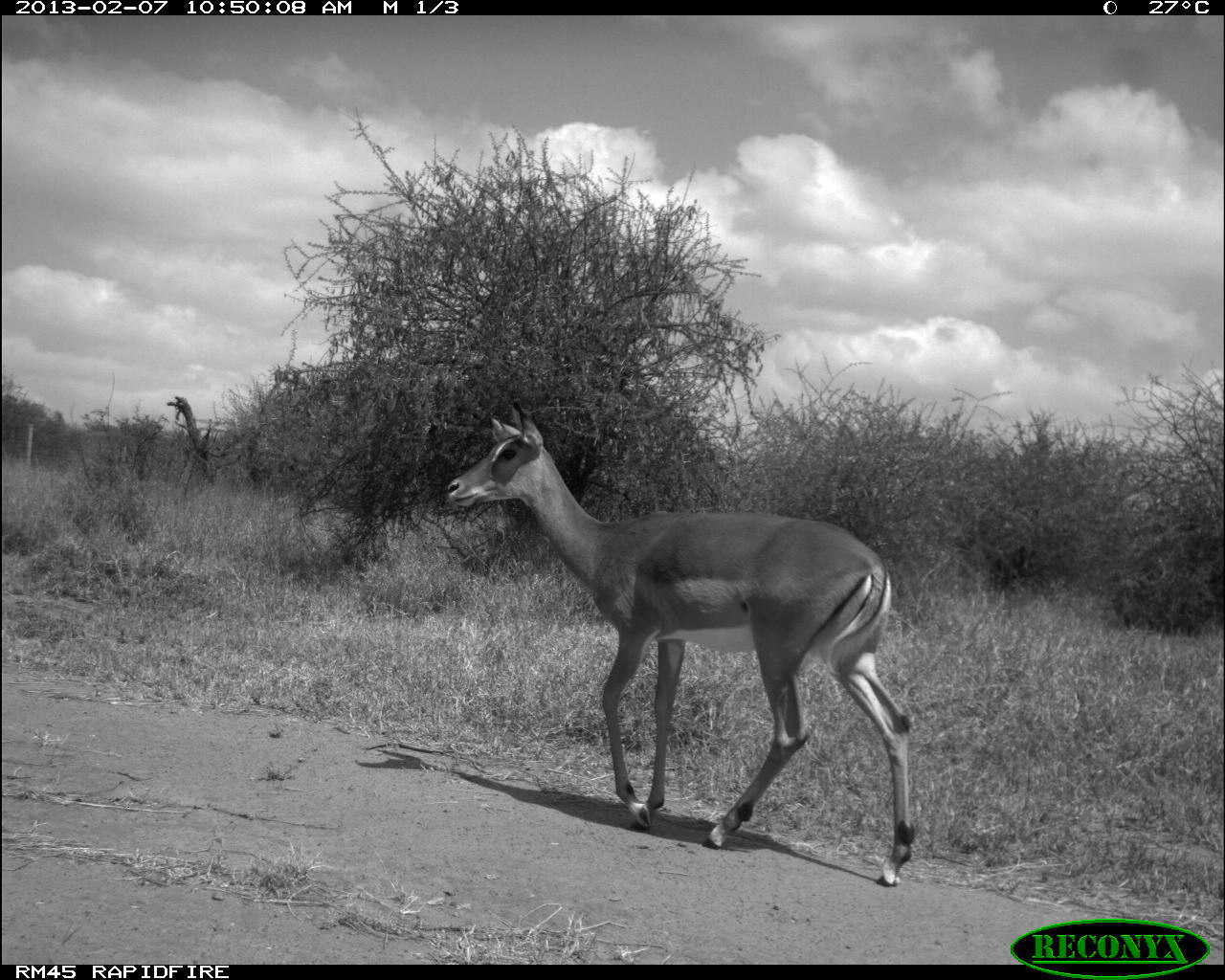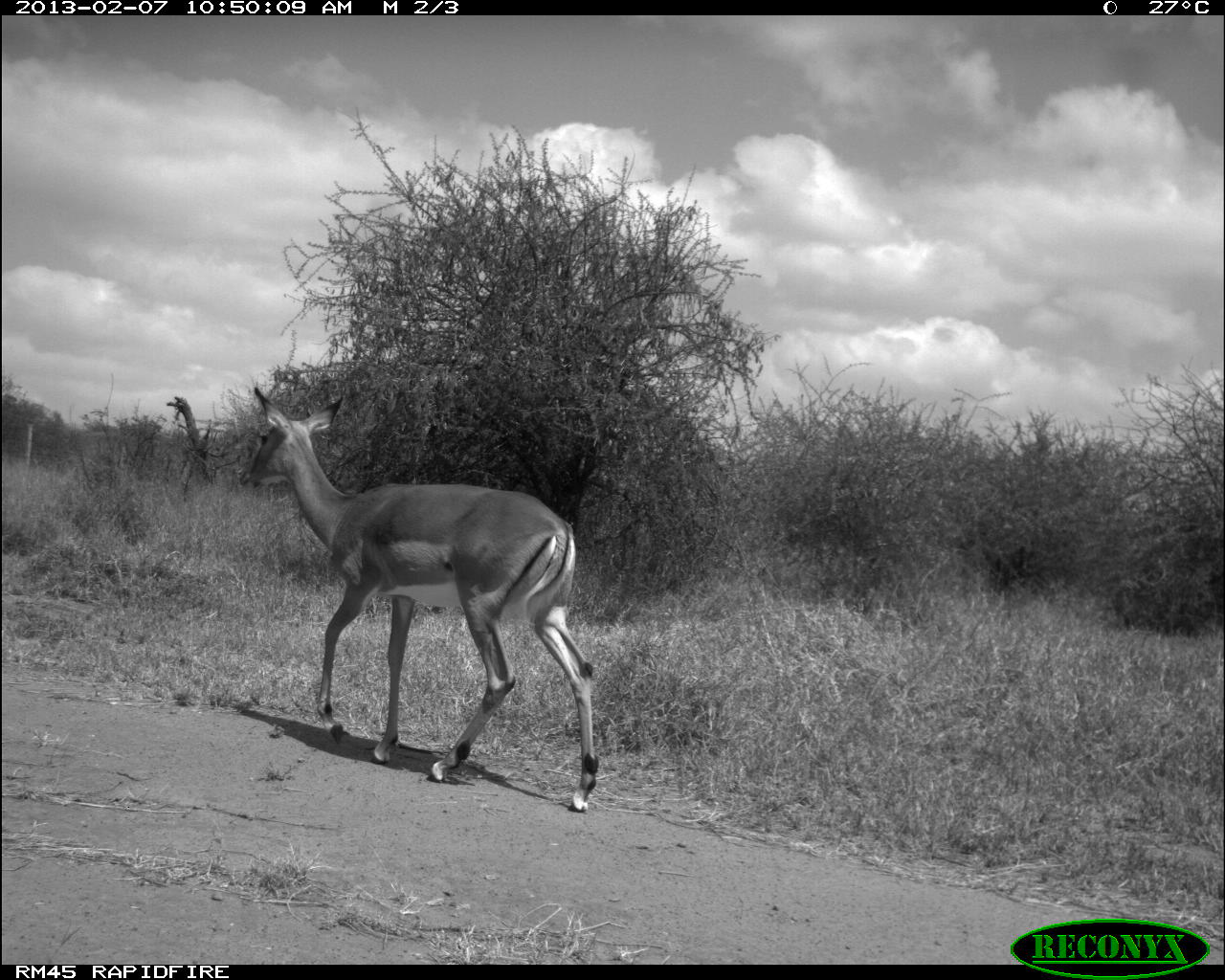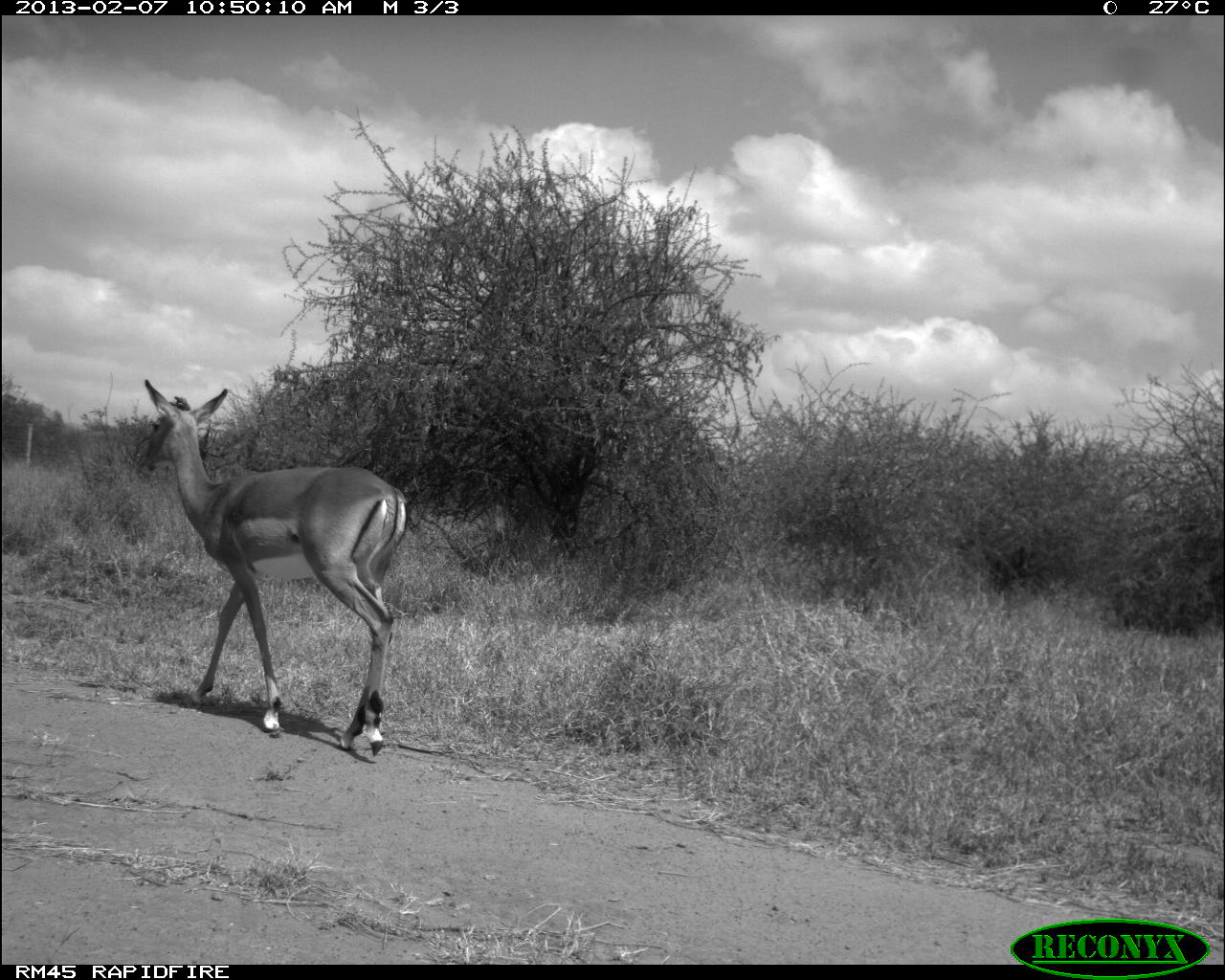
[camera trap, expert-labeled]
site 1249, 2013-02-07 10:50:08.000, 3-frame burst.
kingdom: Animalia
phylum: Chordata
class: Mammalia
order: Artiodactyla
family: Bovidae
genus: Aepyceros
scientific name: Aepyceros melampus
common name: impala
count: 1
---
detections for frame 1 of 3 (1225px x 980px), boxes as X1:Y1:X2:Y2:
aepyceros melampus: 439:398:916:886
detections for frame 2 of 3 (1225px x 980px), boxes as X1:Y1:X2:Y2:
aepyceros melampus: 235:384:599:816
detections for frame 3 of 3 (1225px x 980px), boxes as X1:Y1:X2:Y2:
aepyceros melampus: 133:376:410:760